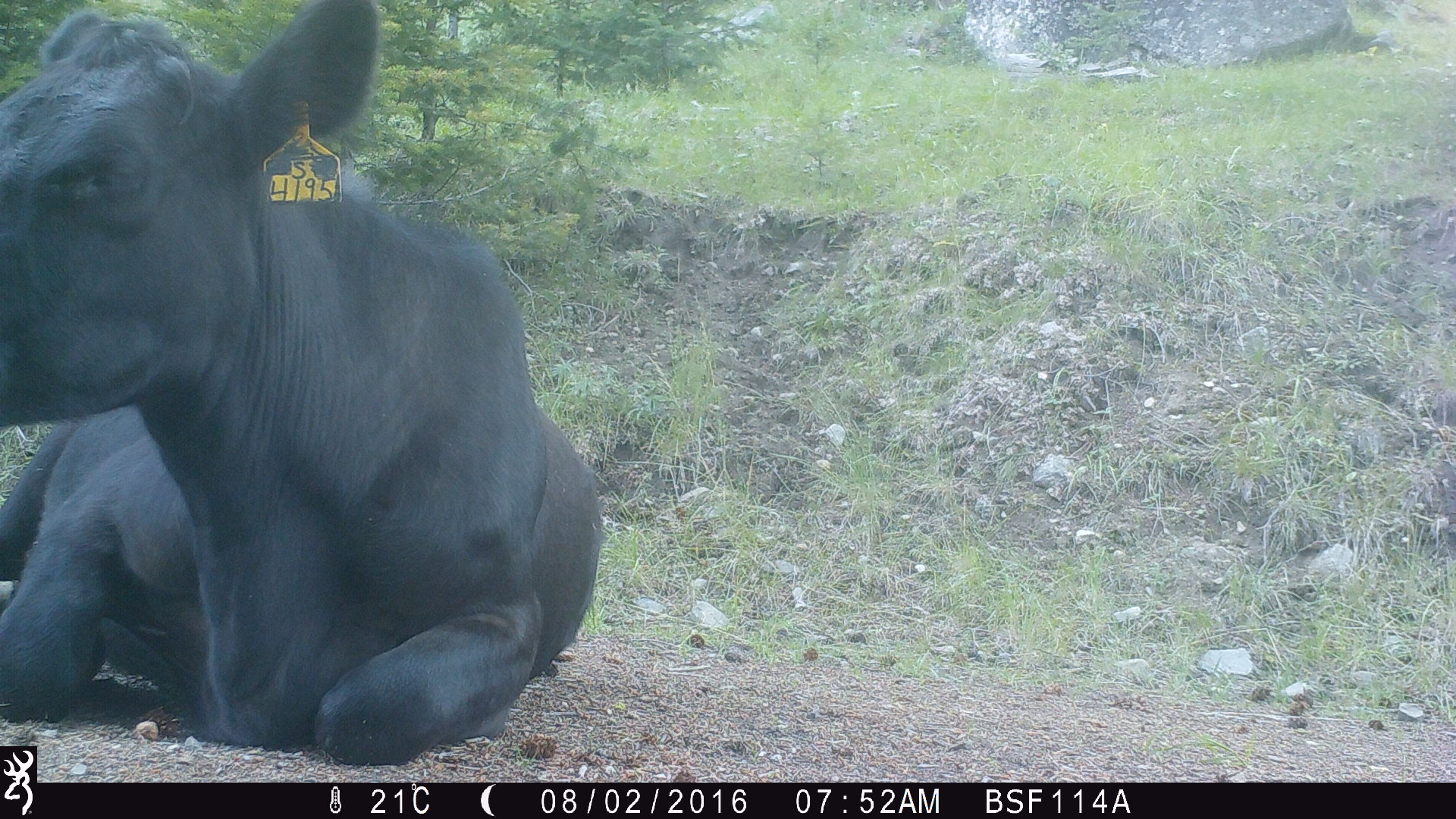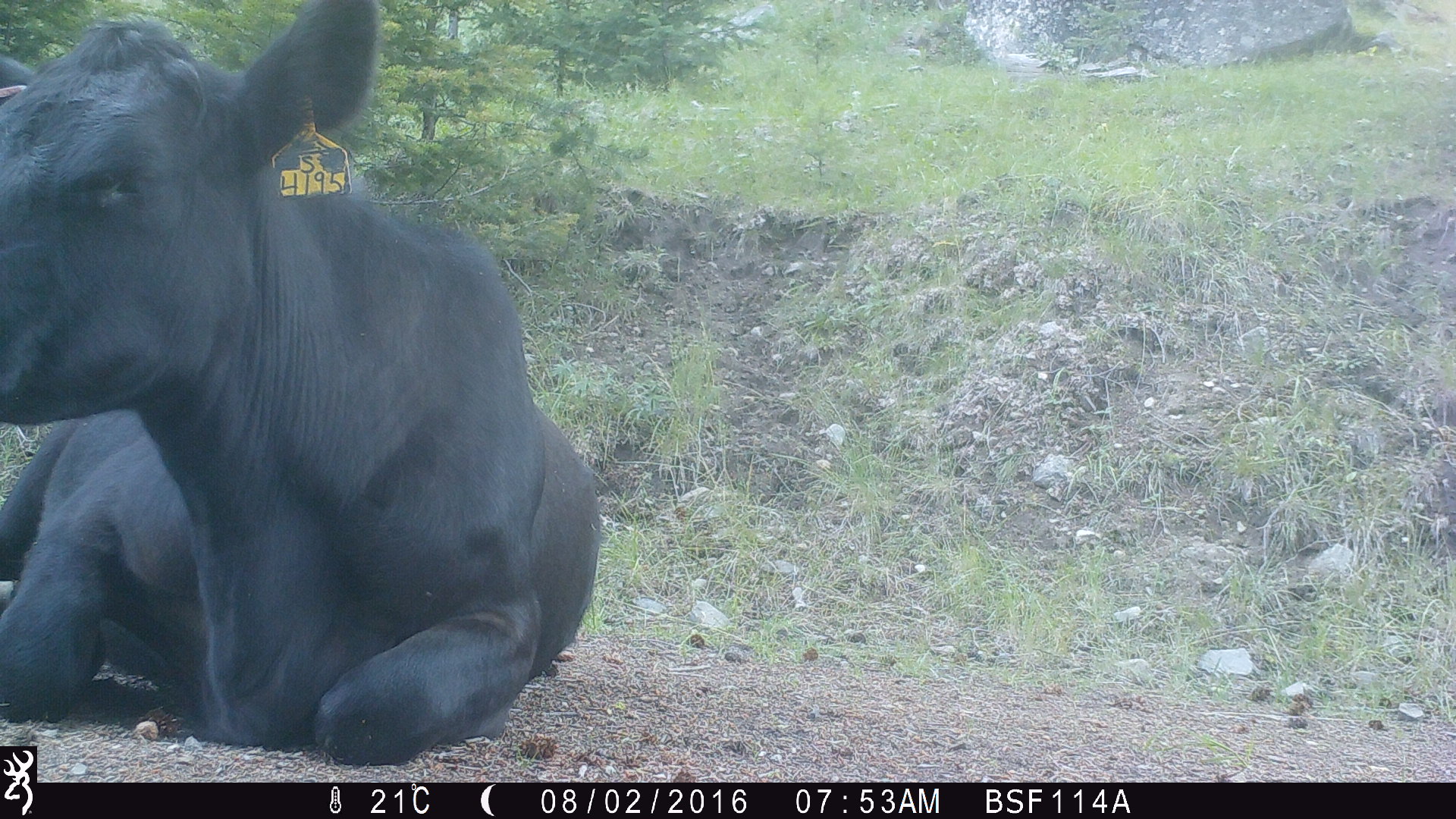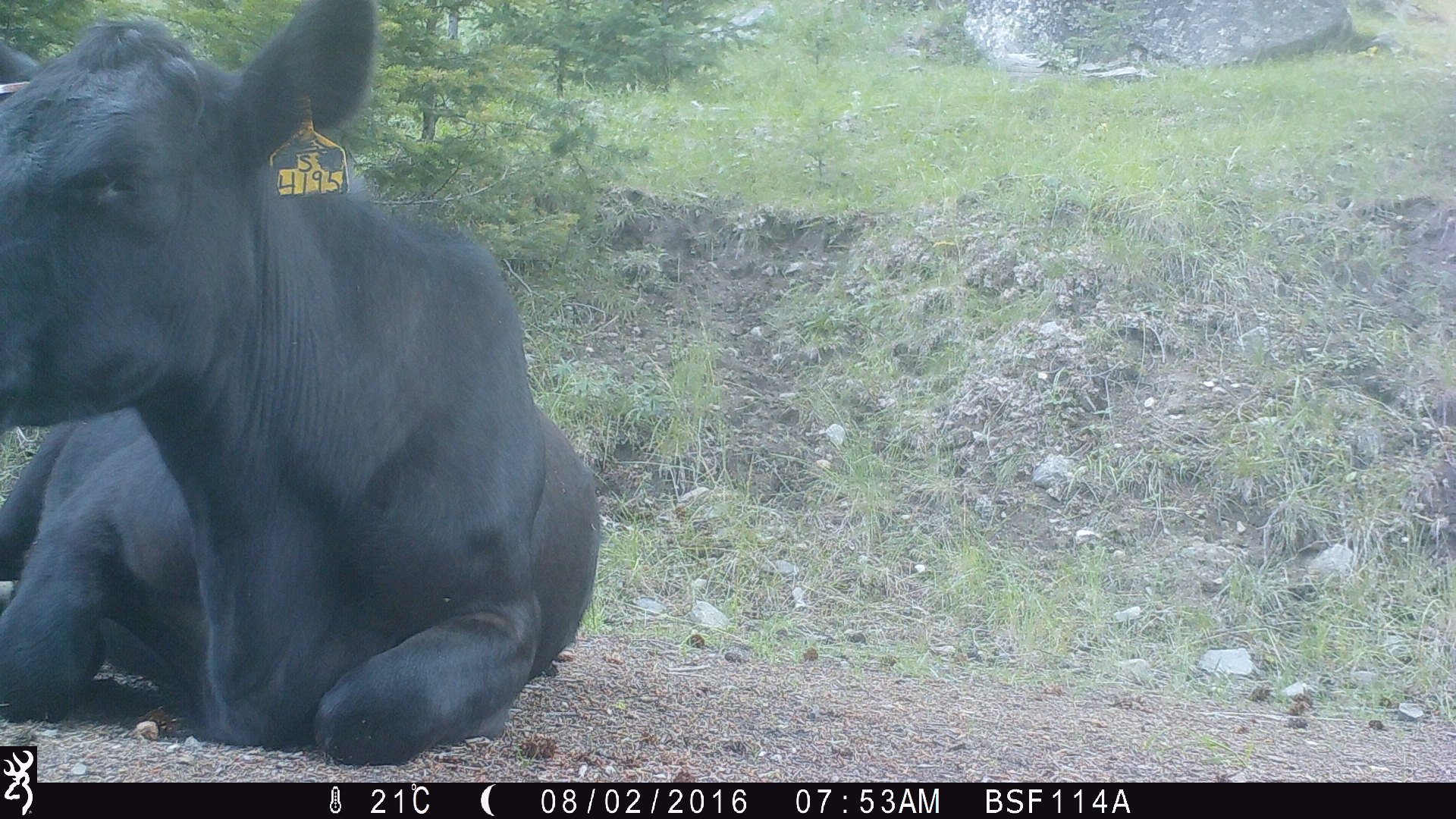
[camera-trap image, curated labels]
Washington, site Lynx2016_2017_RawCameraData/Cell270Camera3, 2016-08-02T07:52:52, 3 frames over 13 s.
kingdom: Animalia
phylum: Chordata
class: Mammalia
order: Artiodactyla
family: Bovidae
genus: Bos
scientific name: Bos taurus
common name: domestic cattle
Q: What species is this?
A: Domestic cattle (Bos taurus).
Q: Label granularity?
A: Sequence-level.